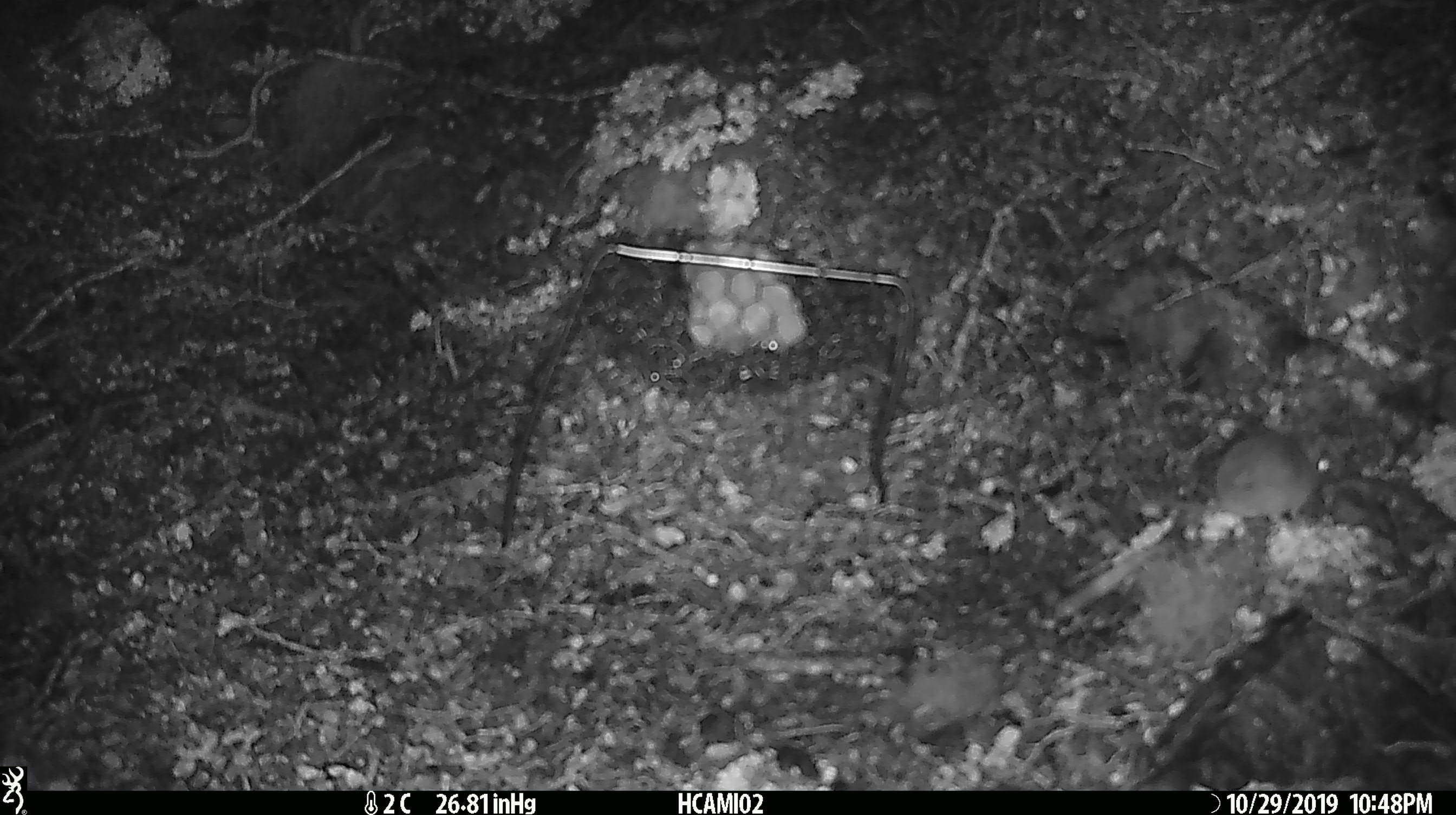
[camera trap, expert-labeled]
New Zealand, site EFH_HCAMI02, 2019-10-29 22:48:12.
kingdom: Animalia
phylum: Chordata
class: Mammalia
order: Rodentia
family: Muridae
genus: Mus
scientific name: Mus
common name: mouse